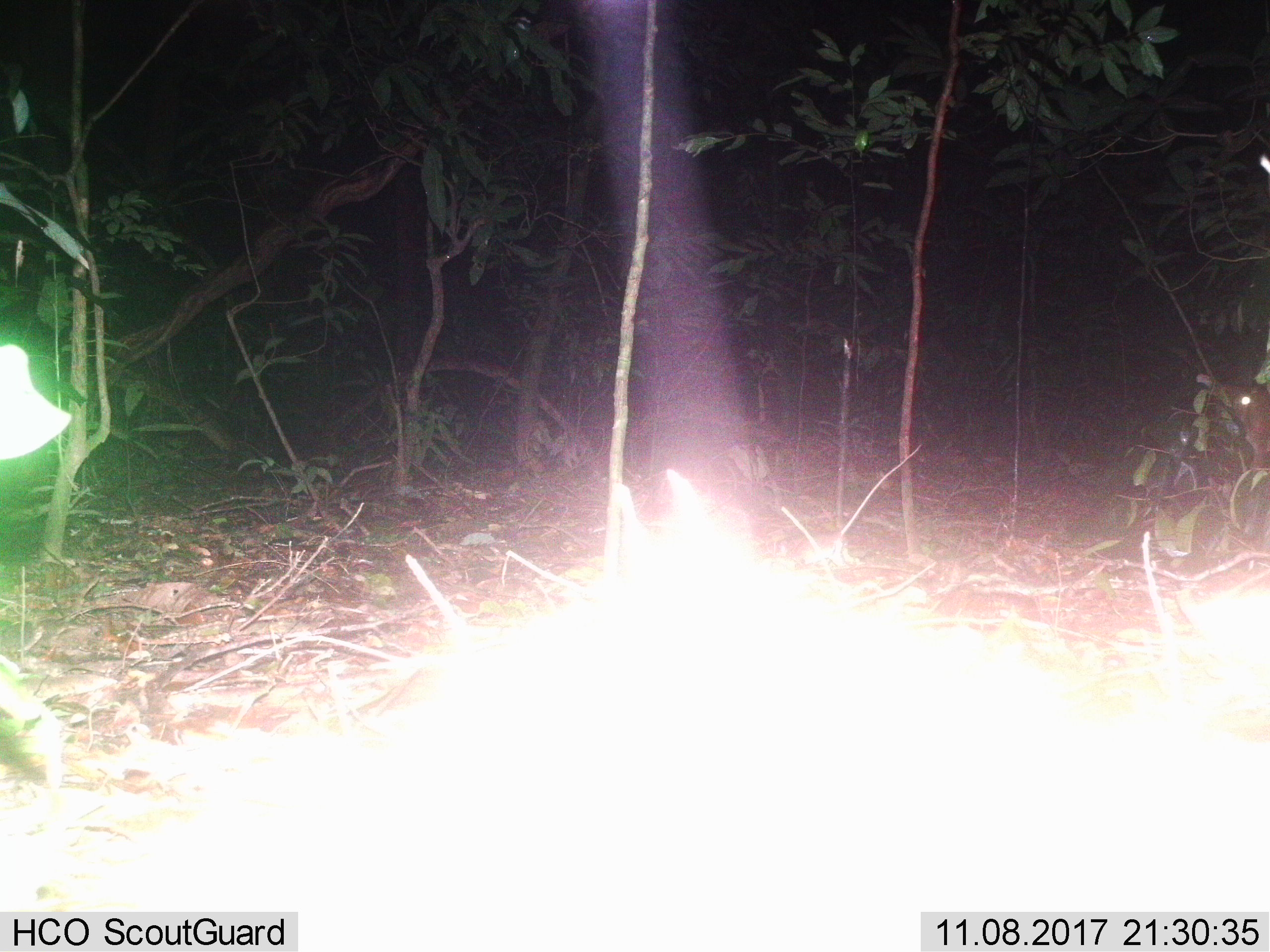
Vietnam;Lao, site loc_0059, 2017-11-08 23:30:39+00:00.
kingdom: Animalia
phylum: Chordata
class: Mammalia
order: Artiodactyla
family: Cervidae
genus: Muntiacus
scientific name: Muntiacus vuquangensis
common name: large-antlered muntjac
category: large antlered muntjac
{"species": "large antlered muntjac (large-antlered muntjac) (Muntiacus vuquangensis)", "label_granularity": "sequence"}